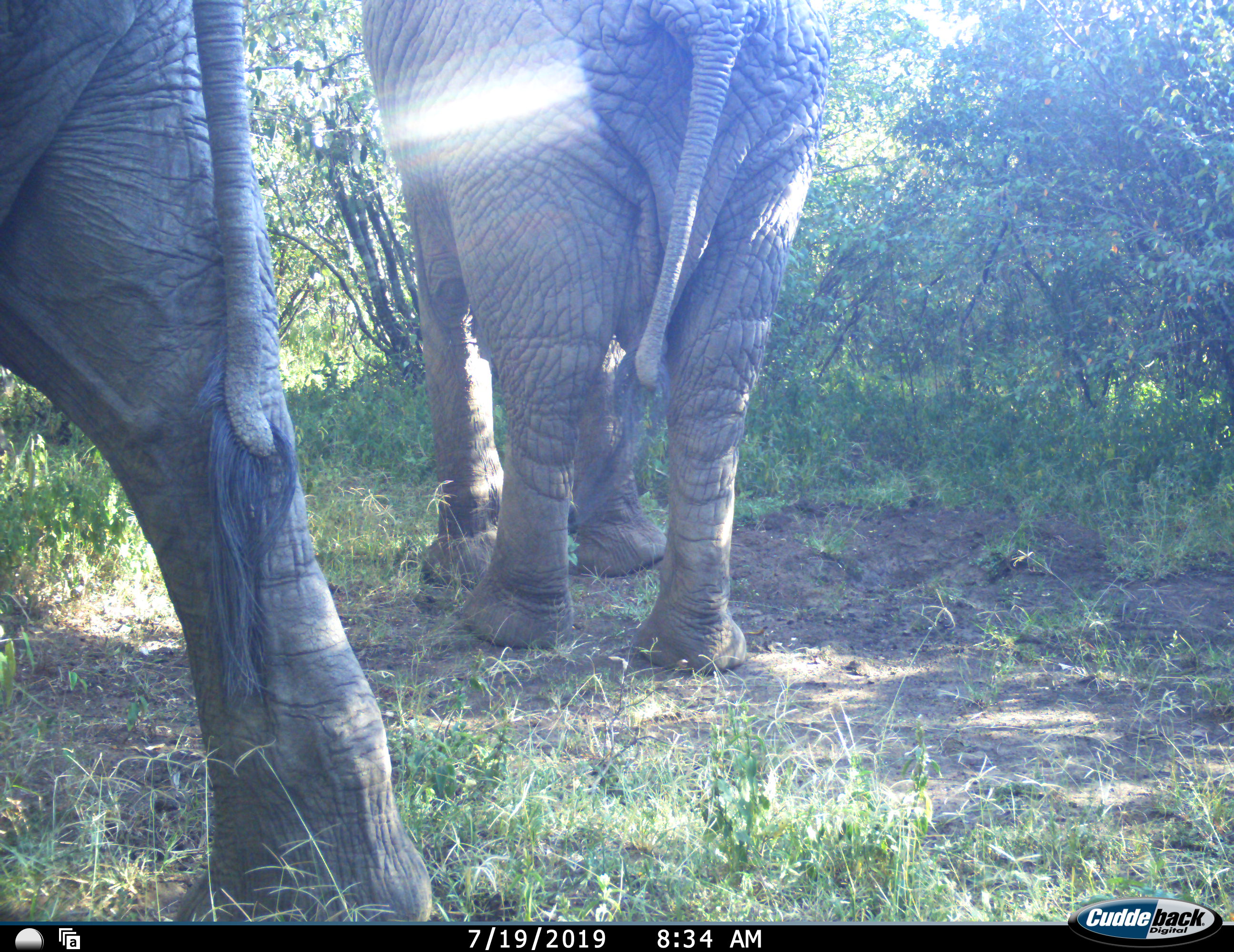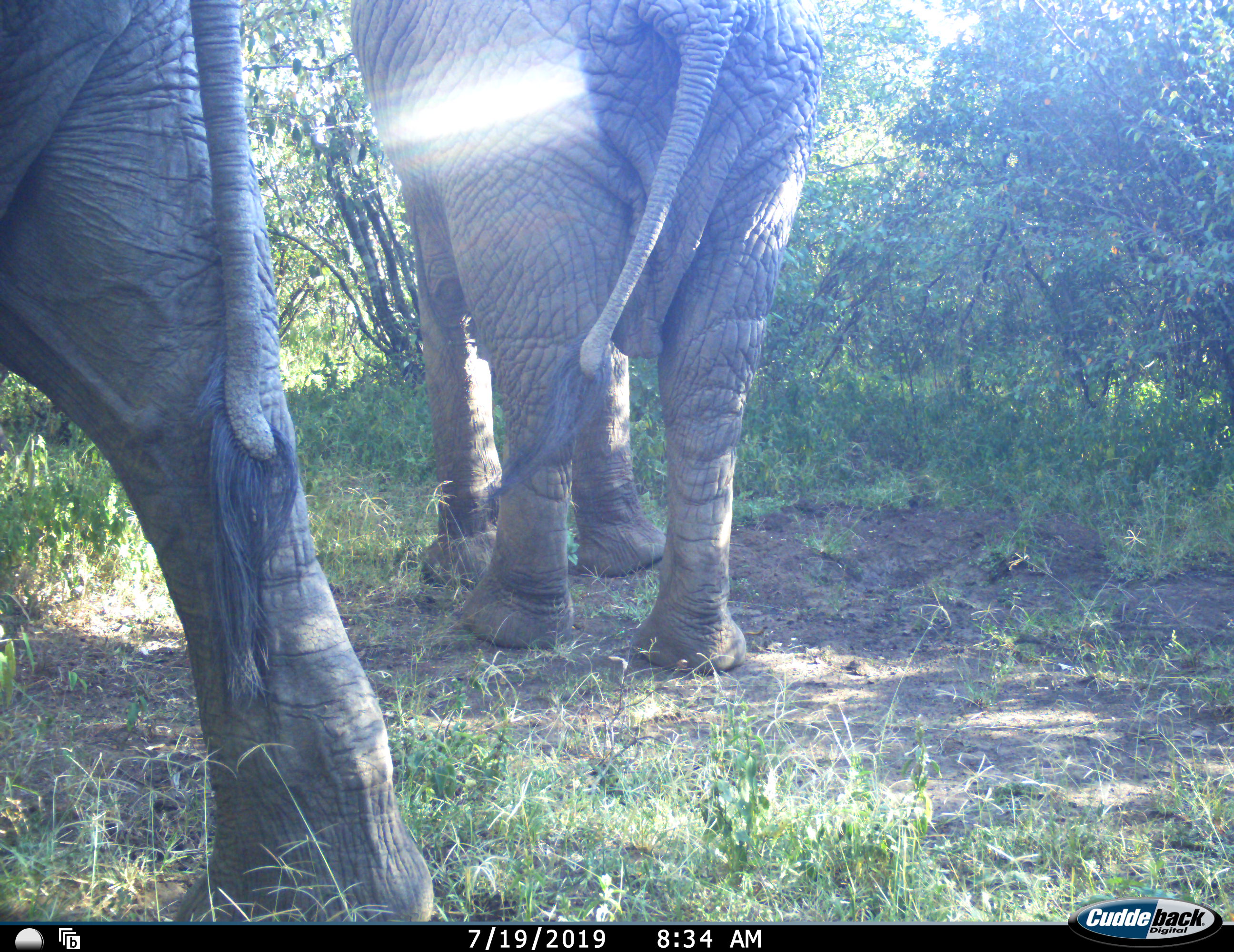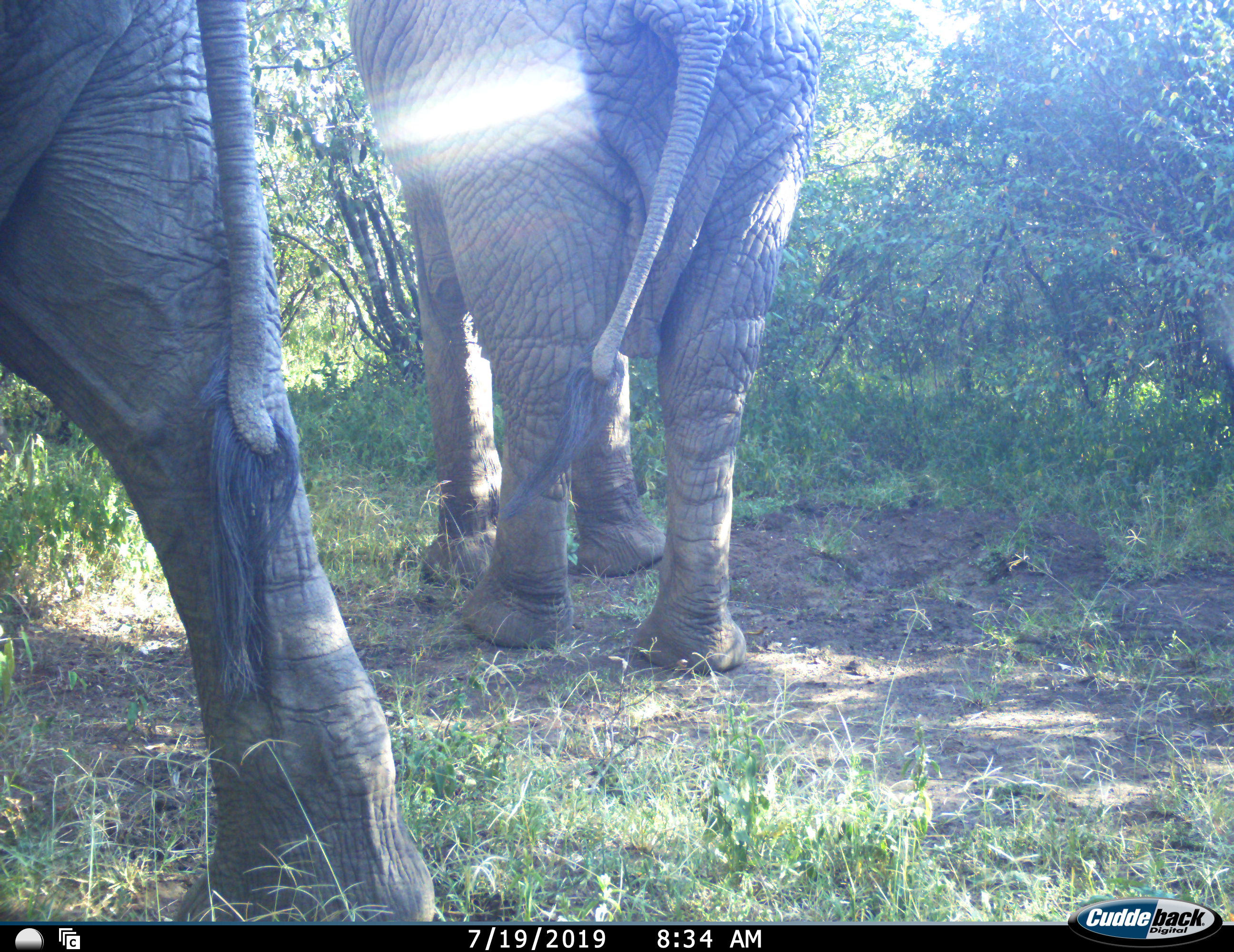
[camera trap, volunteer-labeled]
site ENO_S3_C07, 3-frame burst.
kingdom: Animalia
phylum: Chordata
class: Mammalia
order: Proboscidea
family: Elephantidae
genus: Loxodonta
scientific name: Loxodonta africana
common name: african bush elephant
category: elephant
Elephant (african bush elephant) (Loxodonta africana), count 2. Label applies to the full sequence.